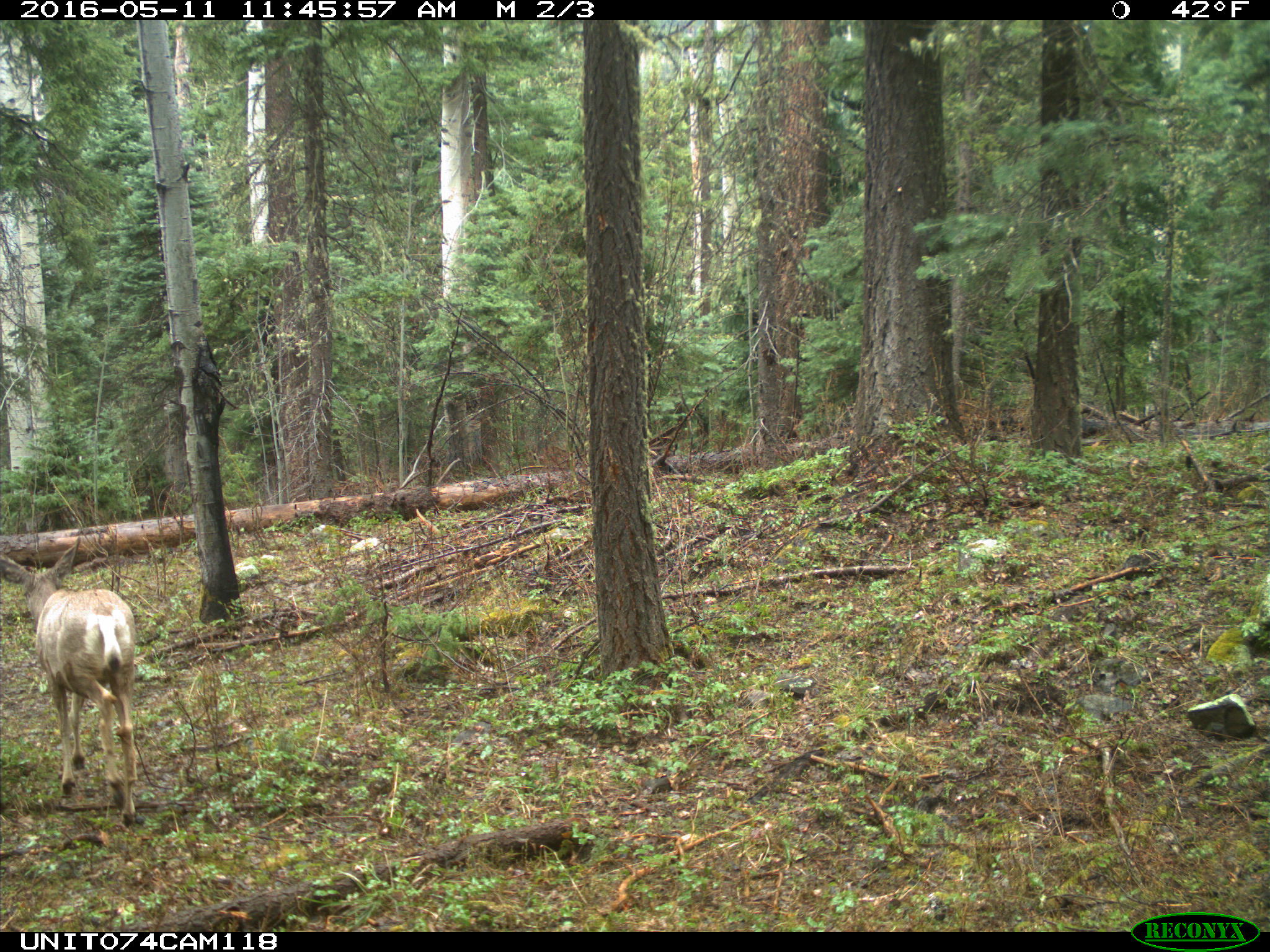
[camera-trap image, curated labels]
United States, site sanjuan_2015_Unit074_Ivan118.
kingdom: Animalia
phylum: Chordata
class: Mammalia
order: Artiodactyla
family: Cervidae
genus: Odocoileus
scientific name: Odocoileus hemionus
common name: mule deer